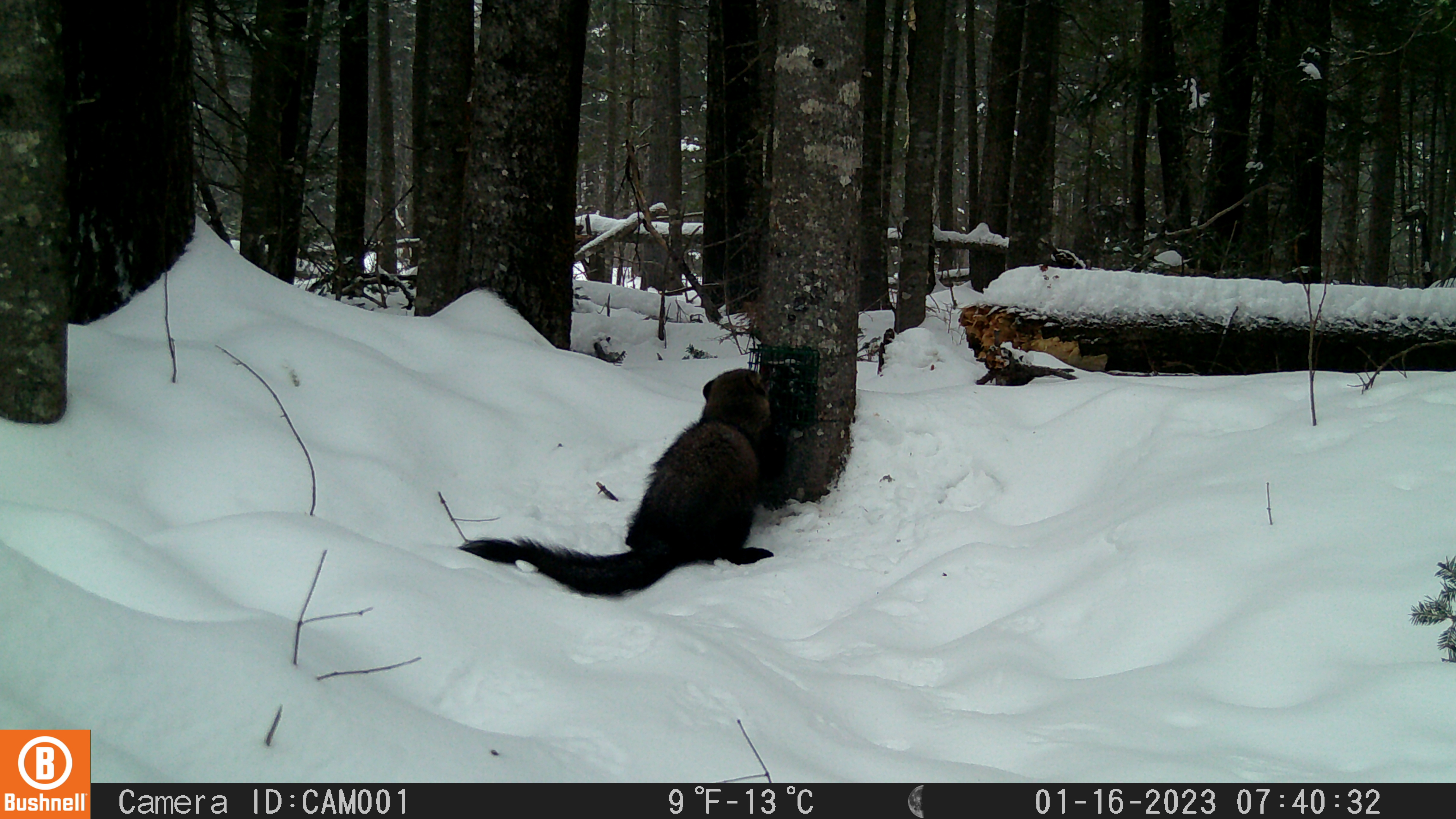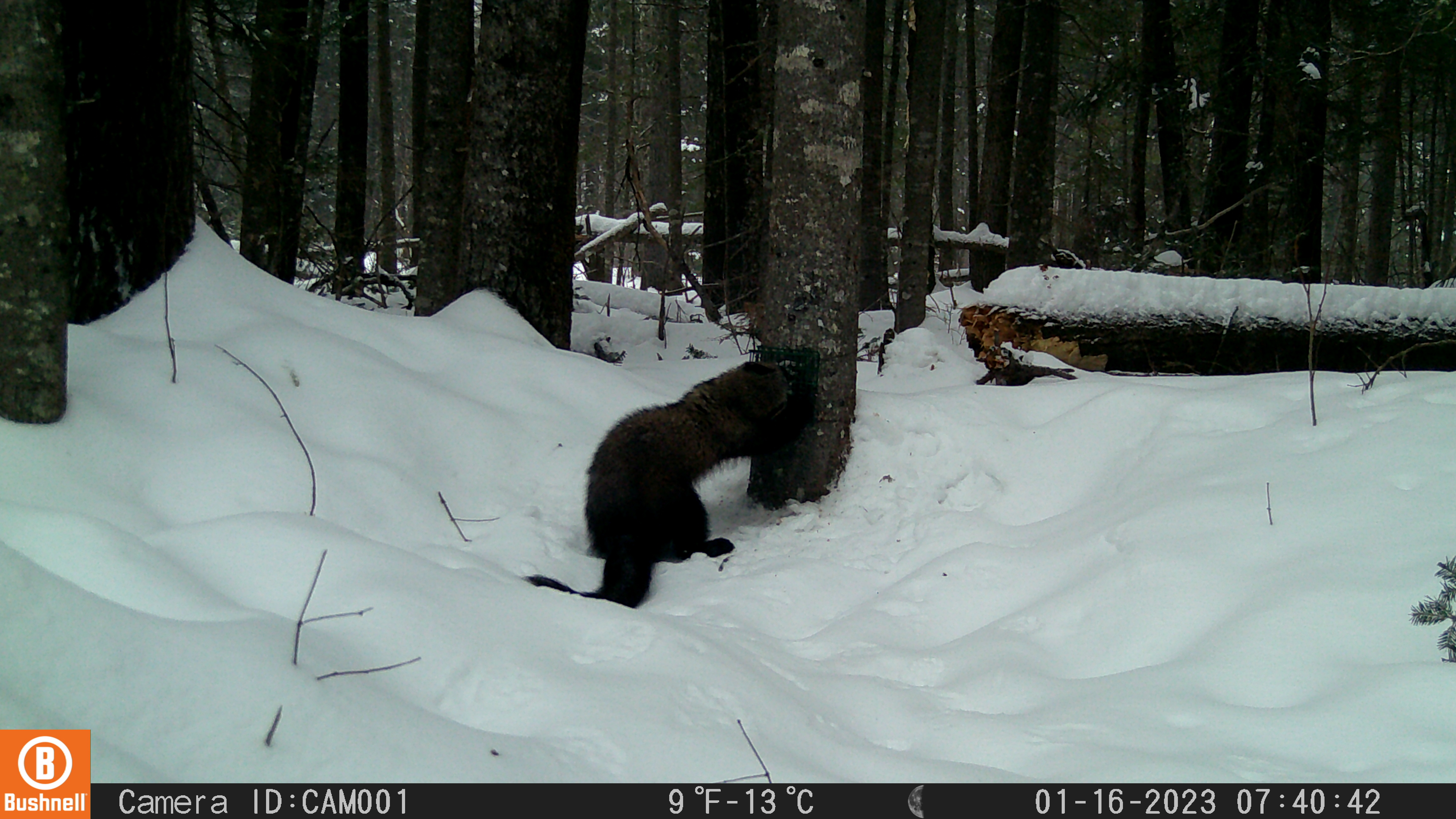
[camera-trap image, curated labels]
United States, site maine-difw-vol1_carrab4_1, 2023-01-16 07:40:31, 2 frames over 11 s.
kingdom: Animalia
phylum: Chordata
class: Mammalia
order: Carnivora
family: Mustelidae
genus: Pekania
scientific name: Pekania pennanti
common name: fisher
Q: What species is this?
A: Fisher (Pekania pennanti).